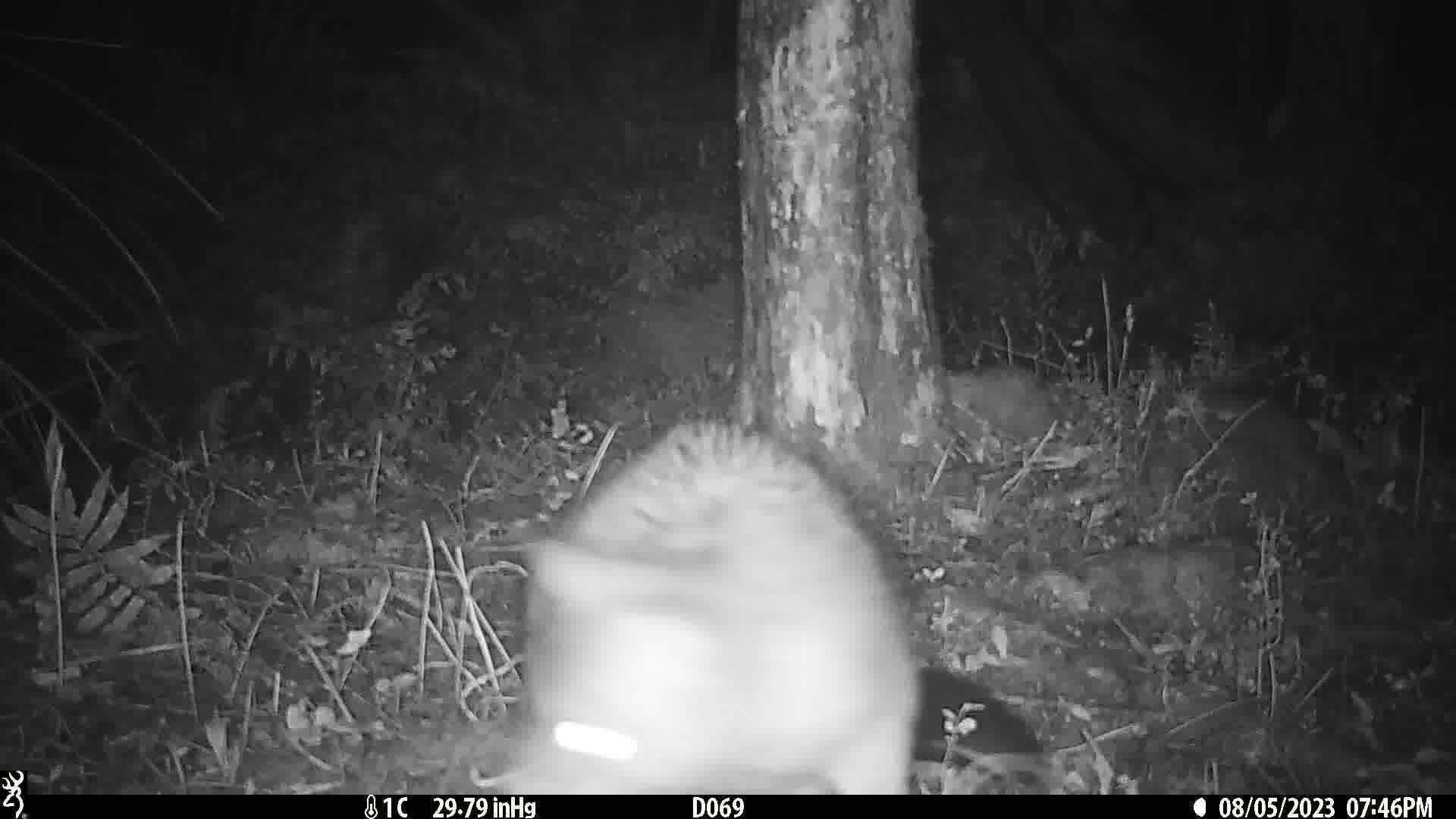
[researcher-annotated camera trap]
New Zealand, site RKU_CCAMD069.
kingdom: Animalia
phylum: Chordata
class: Mammalia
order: Diprotodontia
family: Phalangeridae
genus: Trichosurus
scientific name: Trichosurus vulpecula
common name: common brushtail possum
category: possum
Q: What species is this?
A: Possum (common brushtail possum) (Trichosurus vulpecula).